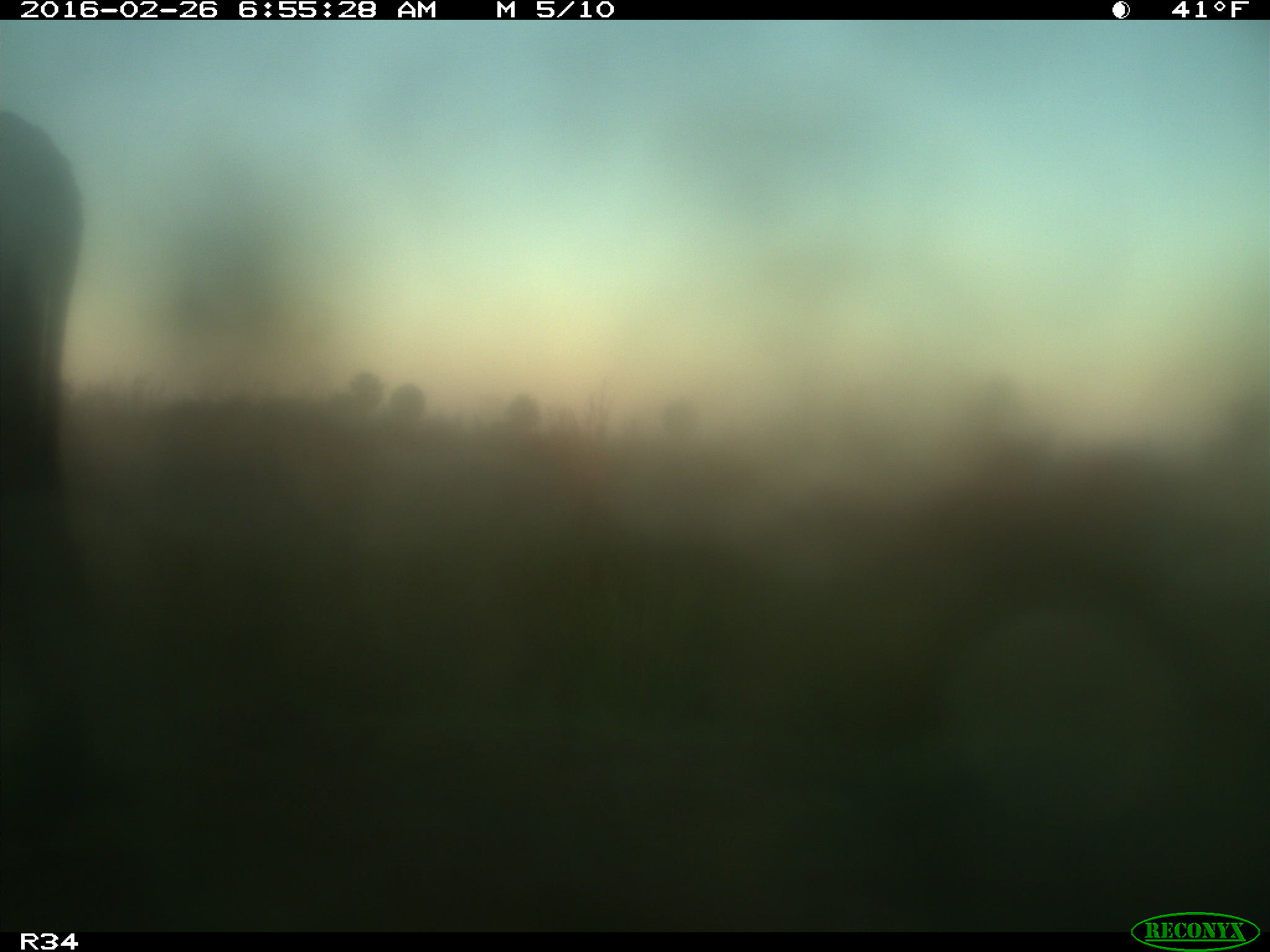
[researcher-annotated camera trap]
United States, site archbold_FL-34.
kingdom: Animalia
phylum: Chordata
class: Mammalia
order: Artiodactyla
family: Bovidae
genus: Bos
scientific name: Bos taurus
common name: domestic cow